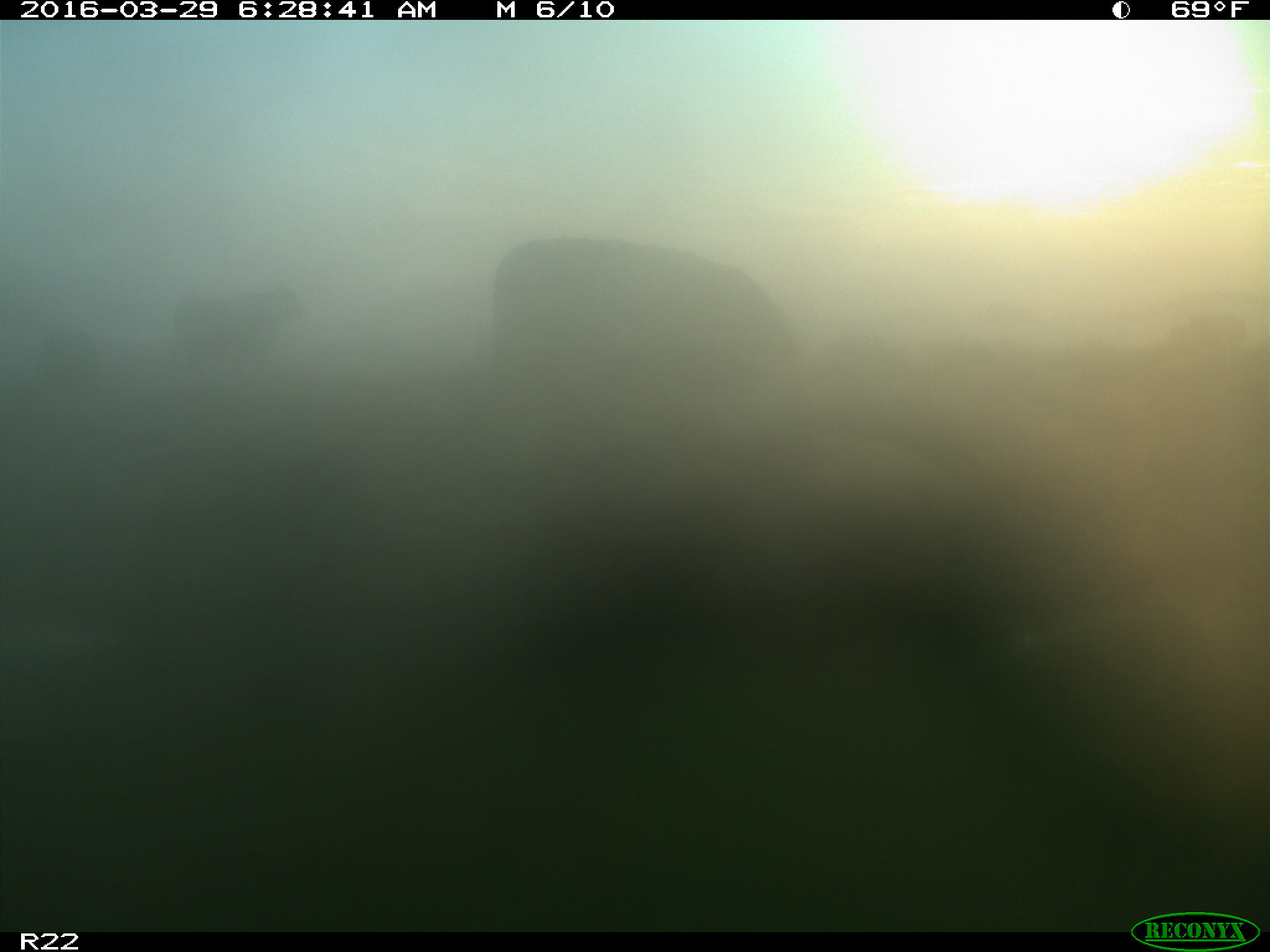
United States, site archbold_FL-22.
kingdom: Animalia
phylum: Chordata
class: Mammalia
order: Artiodactyla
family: Bovidae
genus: Bos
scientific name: Bos taurus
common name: domestic cow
Bos taurus (domestic cow).